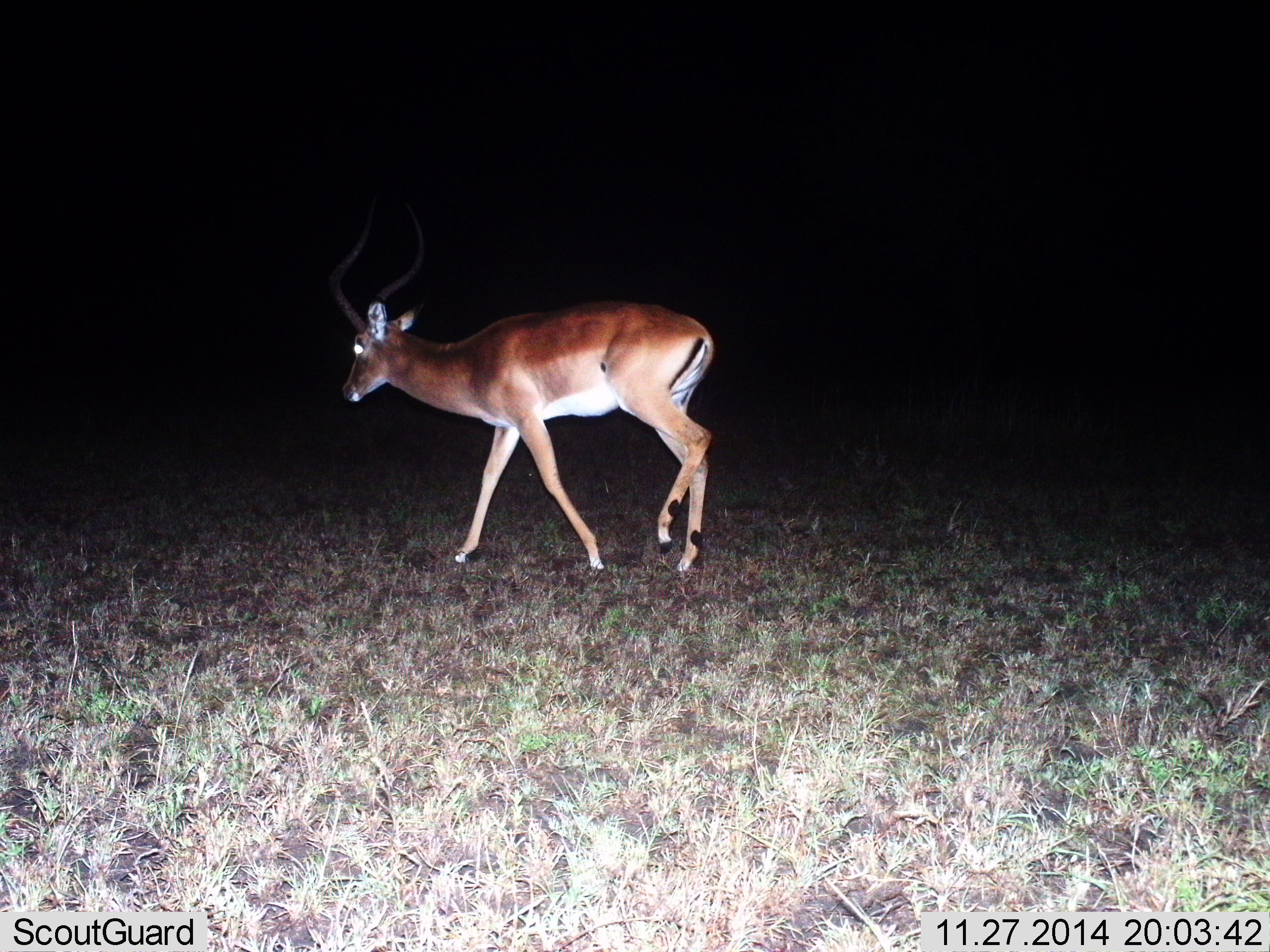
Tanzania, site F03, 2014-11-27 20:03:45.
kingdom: Animalia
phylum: Chordata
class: Mammalia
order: Artiodactyla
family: Bovidae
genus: Aepyceros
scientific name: Aepyceros melampus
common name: impala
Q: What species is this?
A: Impala (Aepyceros melampus).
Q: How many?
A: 1.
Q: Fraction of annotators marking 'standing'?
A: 0%.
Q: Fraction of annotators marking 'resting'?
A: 0%.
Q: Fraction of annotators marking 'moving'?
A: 100%.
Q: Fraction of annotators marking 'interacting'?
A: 0%.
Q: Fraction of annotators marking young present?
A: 0%.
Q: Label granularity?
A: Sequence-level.